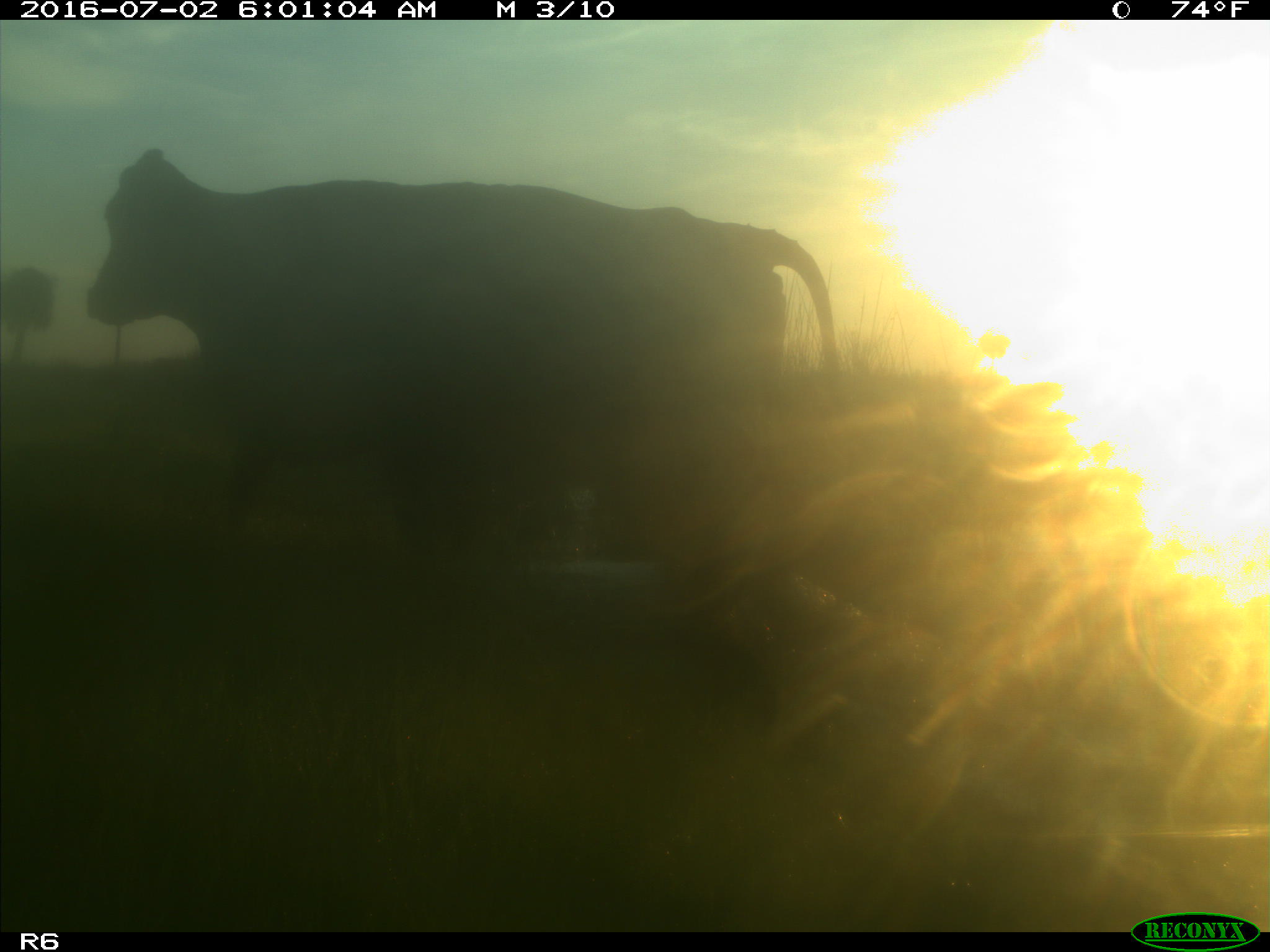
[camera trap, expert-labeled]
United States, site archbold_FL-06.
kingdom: Animalia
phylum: Chordata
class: Mammalia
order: Artiodactyla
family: Bovidae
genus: Bos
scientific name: Bos taurus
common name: domestic cow